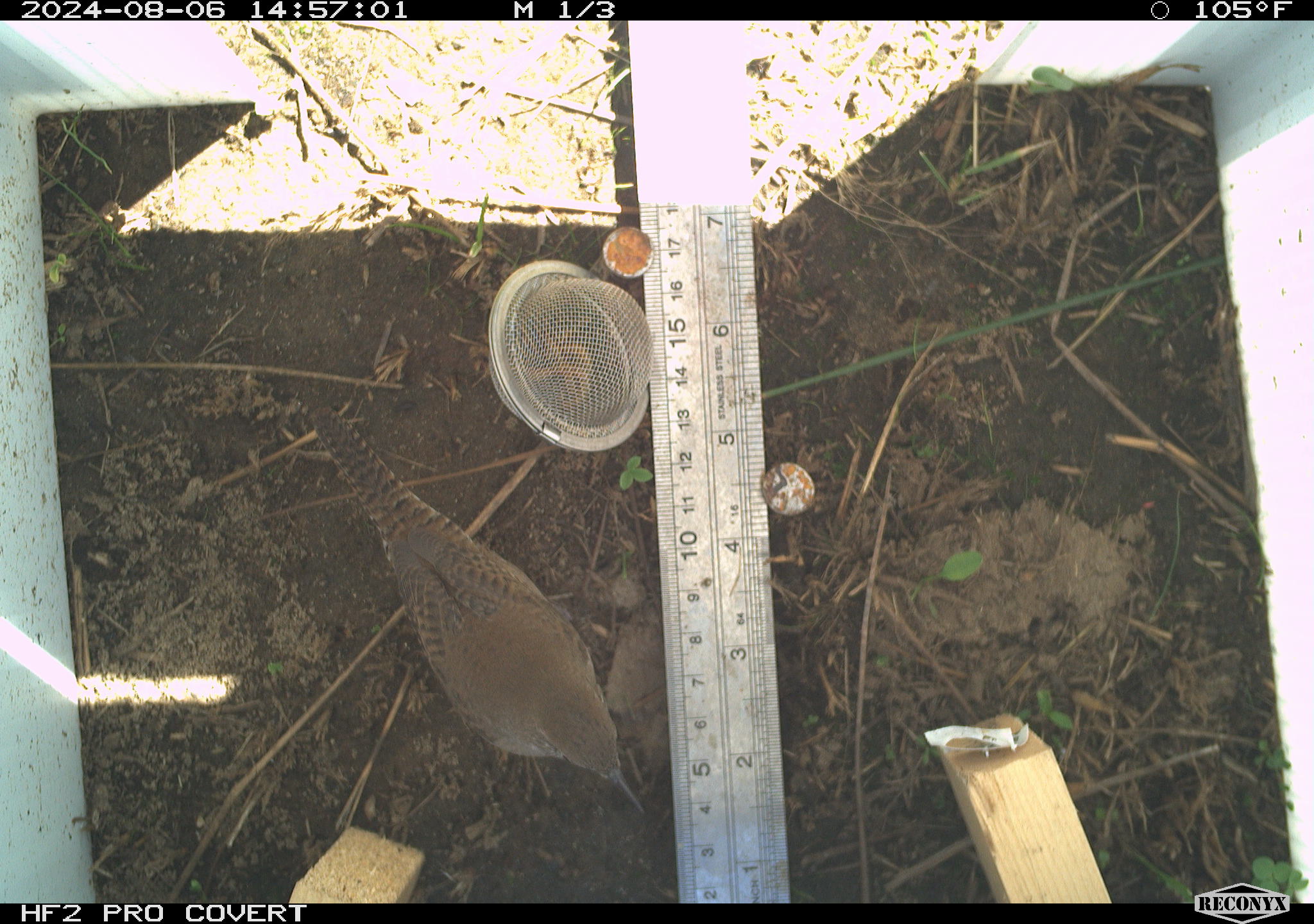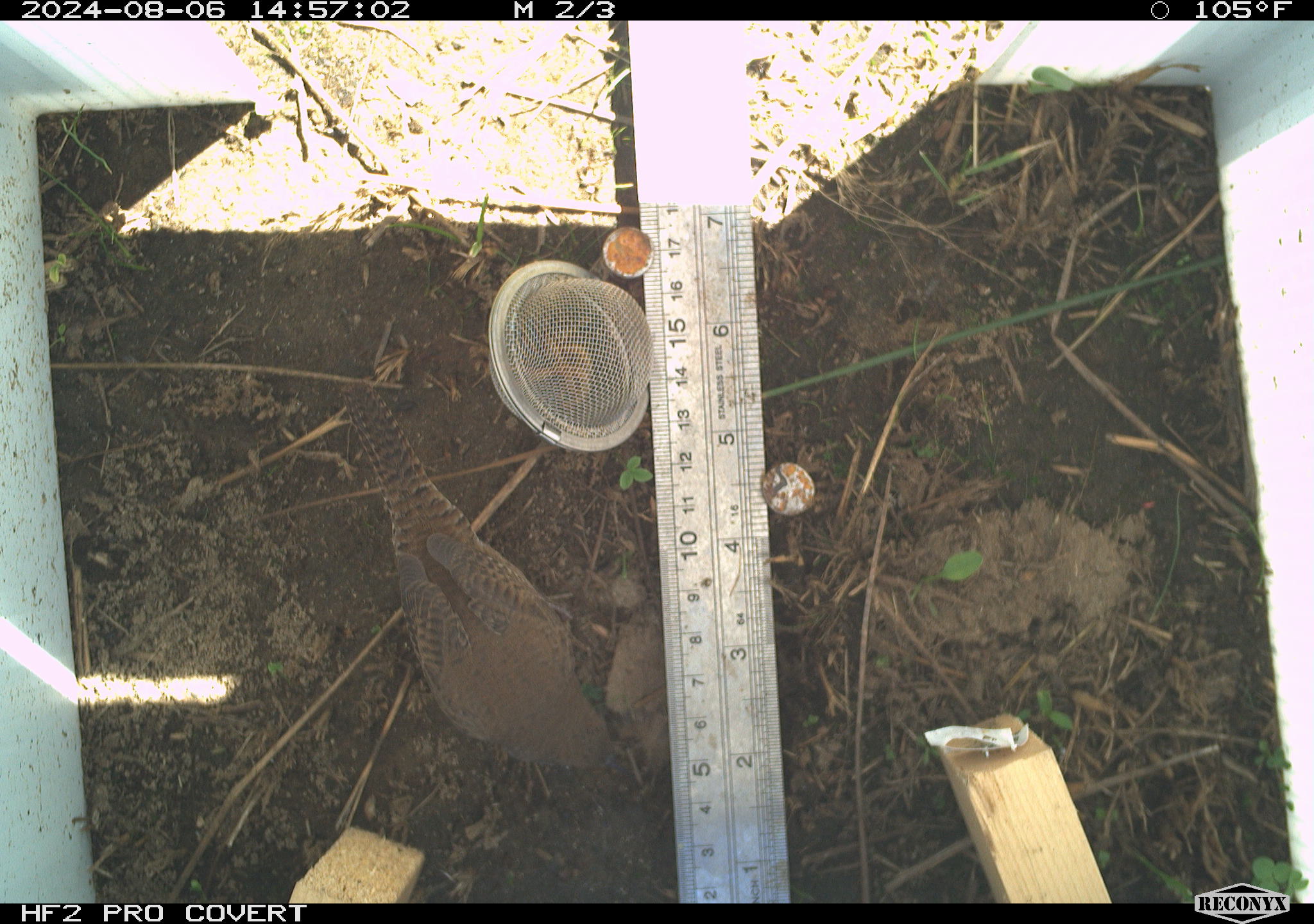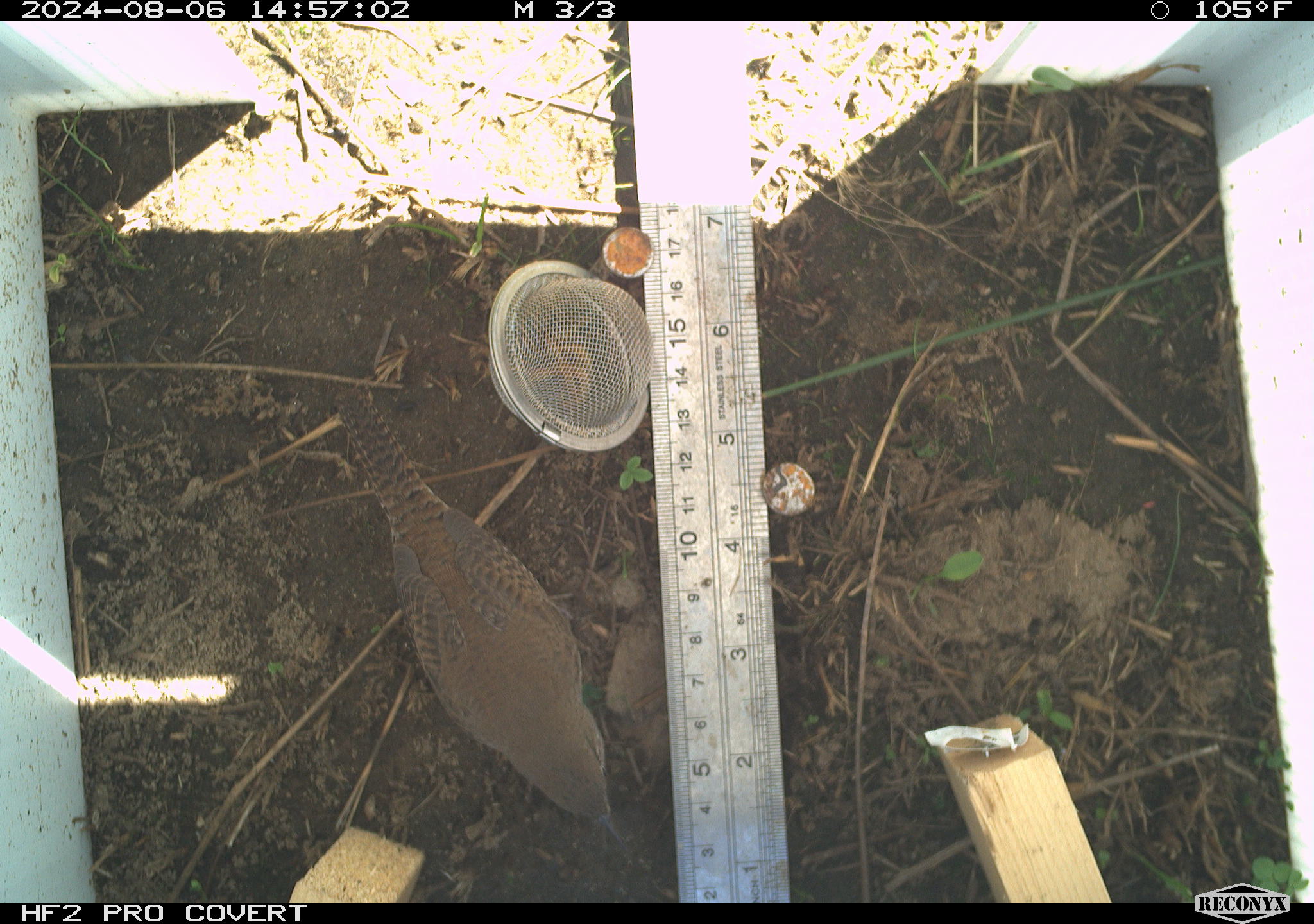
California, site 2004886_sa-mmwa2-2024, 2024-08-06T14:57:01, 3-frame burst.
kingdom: Animalia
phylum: Chordata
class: Aves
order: Passeriformes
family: Troglodytidae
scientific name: Troglodytidae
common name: wren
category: troglodytidae family